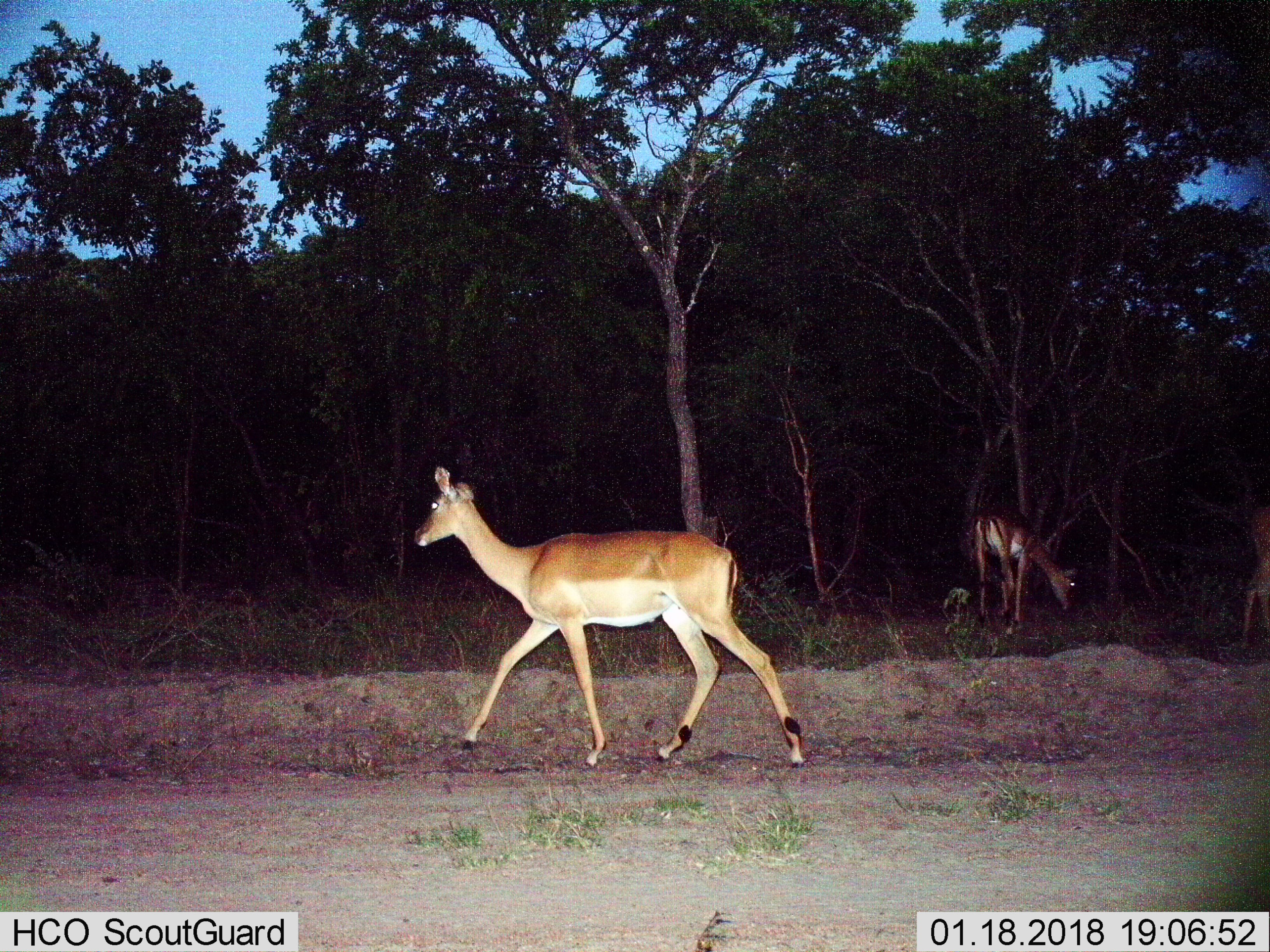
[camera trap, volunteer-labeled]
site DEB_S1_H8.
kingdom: Animalia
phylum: Chordata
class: Mammalia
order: Artiodactyla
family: Bovidae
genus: Aepyceros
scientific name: Aepyceros melampus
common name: impala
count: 3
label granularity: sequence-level